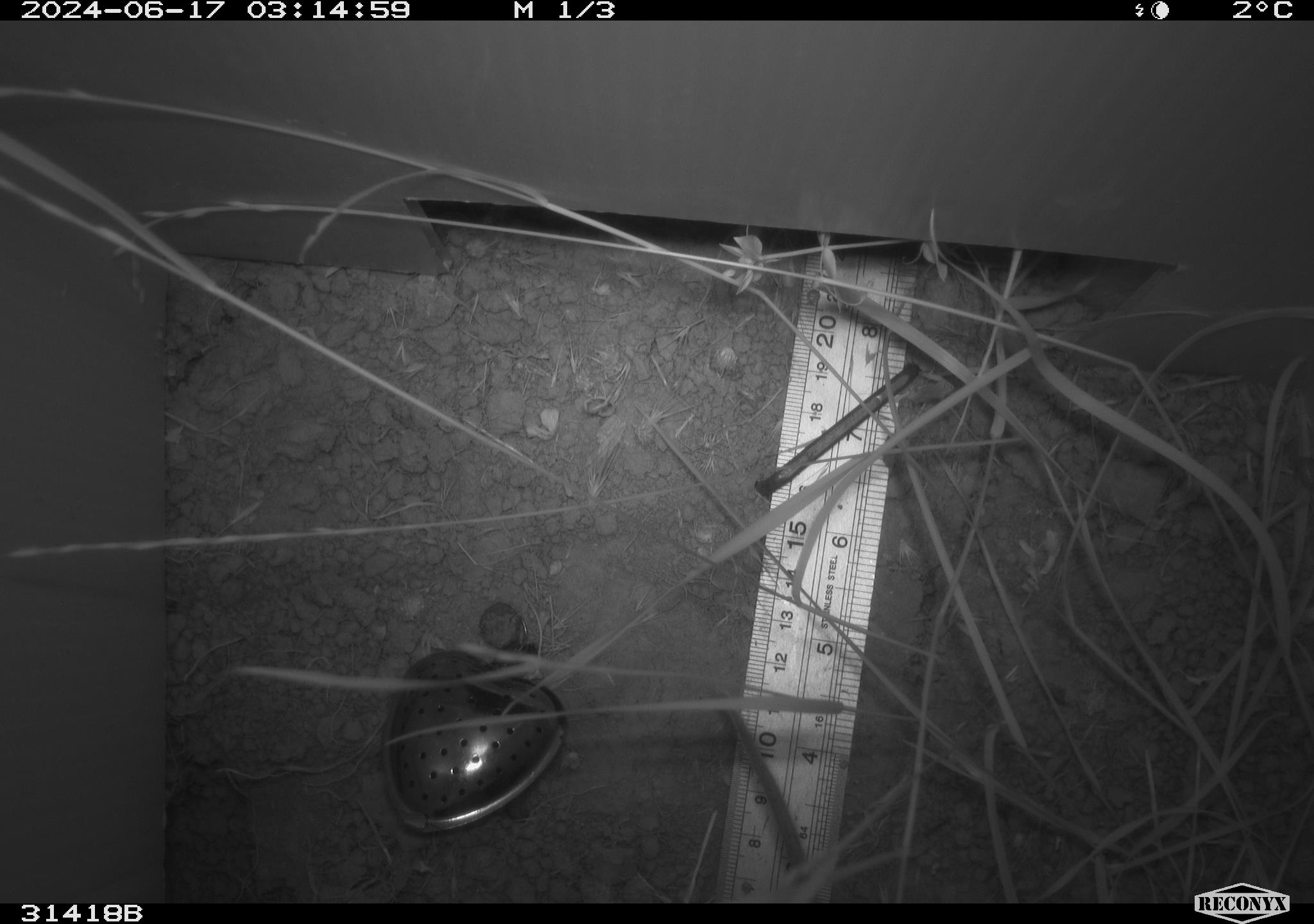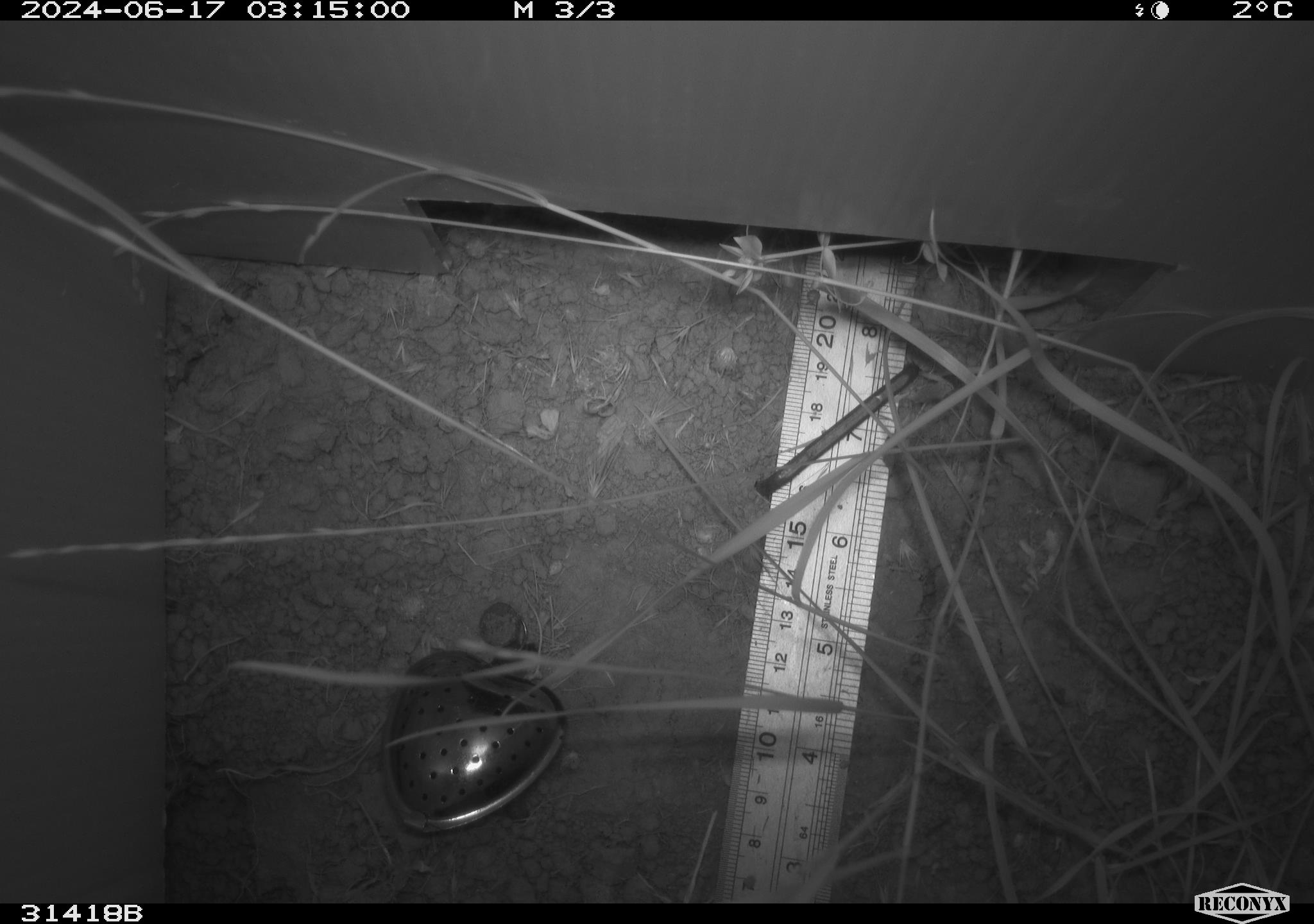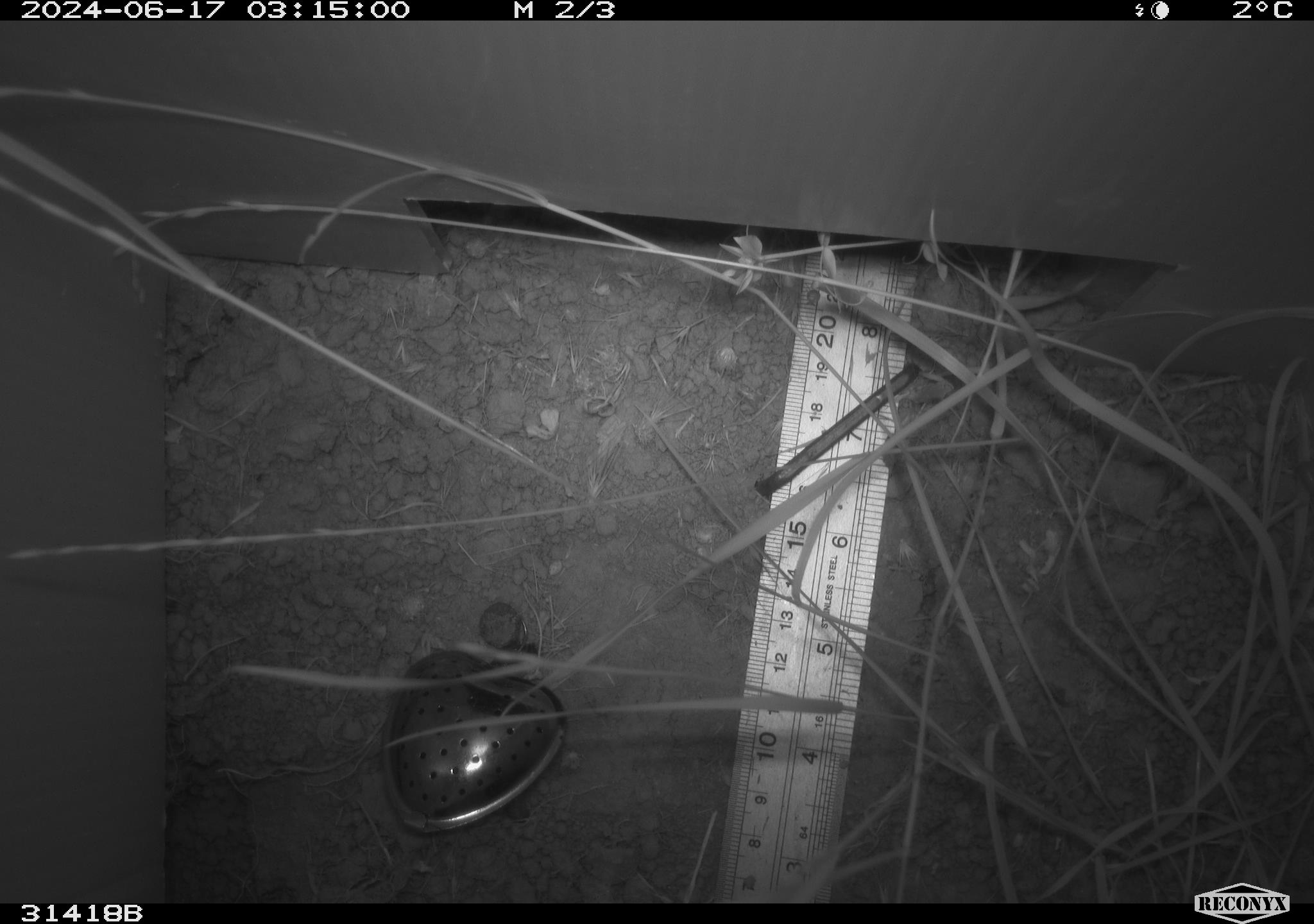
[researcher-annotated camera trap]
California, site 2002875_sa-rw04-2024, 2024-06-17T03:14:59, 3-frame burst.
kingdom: Animalia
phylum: Chordata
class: Mammalia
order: Rodentia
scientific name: Rodentia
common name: rodent